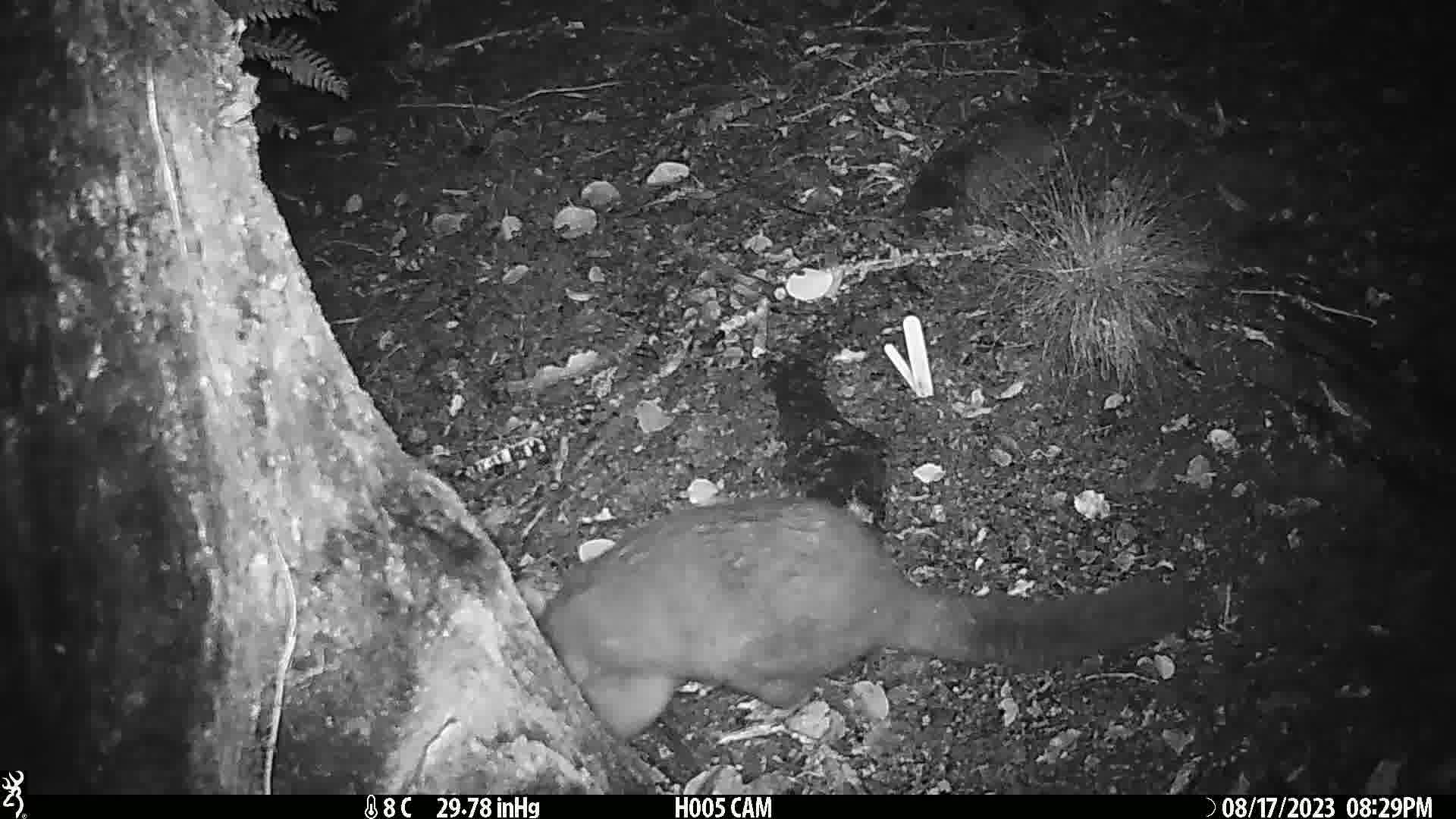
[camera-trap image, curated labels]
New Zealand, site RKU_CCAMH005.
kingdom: Animalia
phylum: Chordata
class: Mammalia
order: Diprotodontia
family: Phalangeridae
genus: Trichosurus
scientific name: Trichosurus vulpecula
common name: common brushtail possum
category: possum